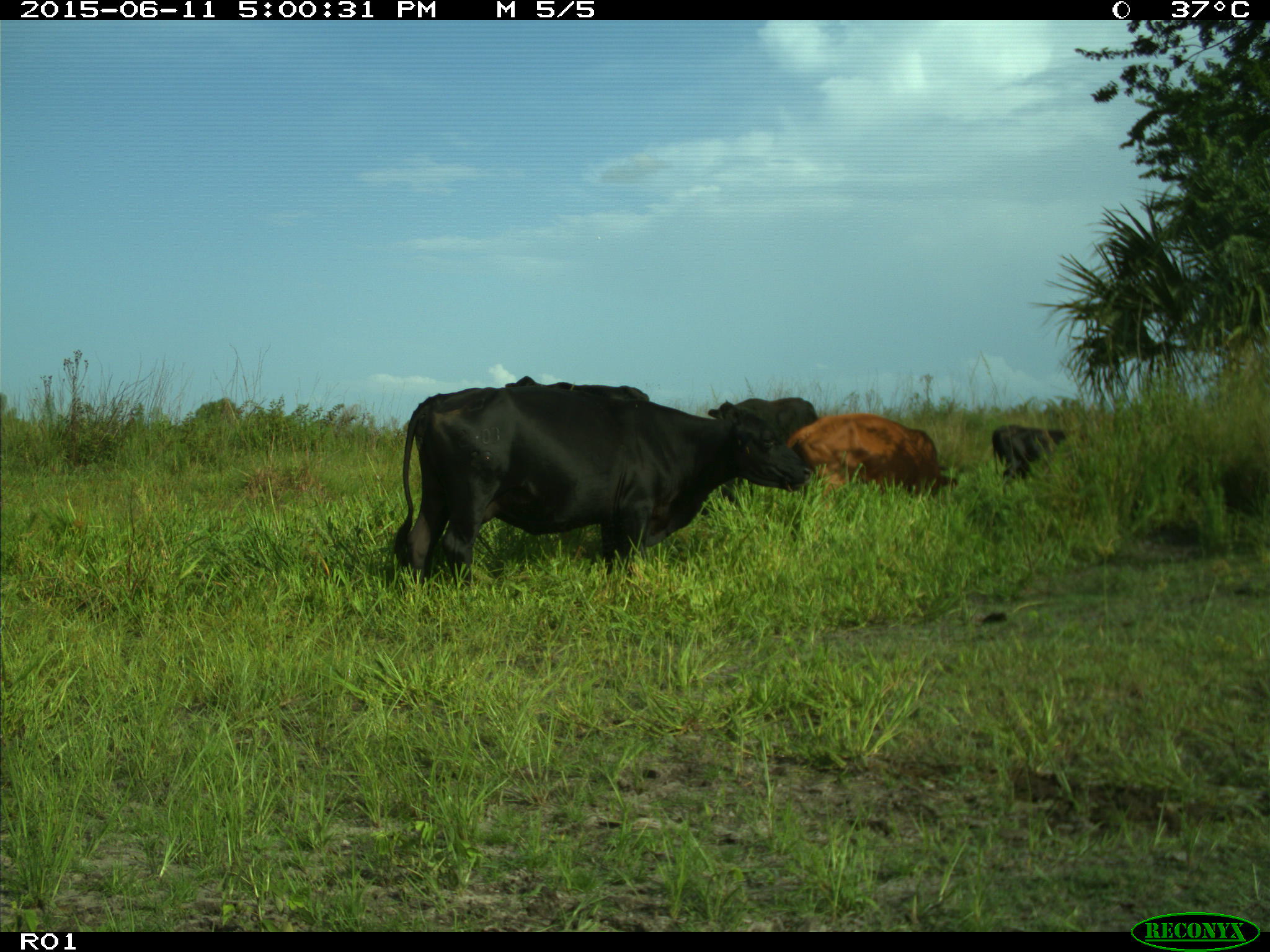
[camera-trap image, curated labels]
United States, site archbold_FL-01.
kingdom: Animalia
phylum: Chordata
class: Mammalia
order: Artiodactyla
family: Bovidae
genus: Bos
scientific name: Bos taurus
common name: domestic cow